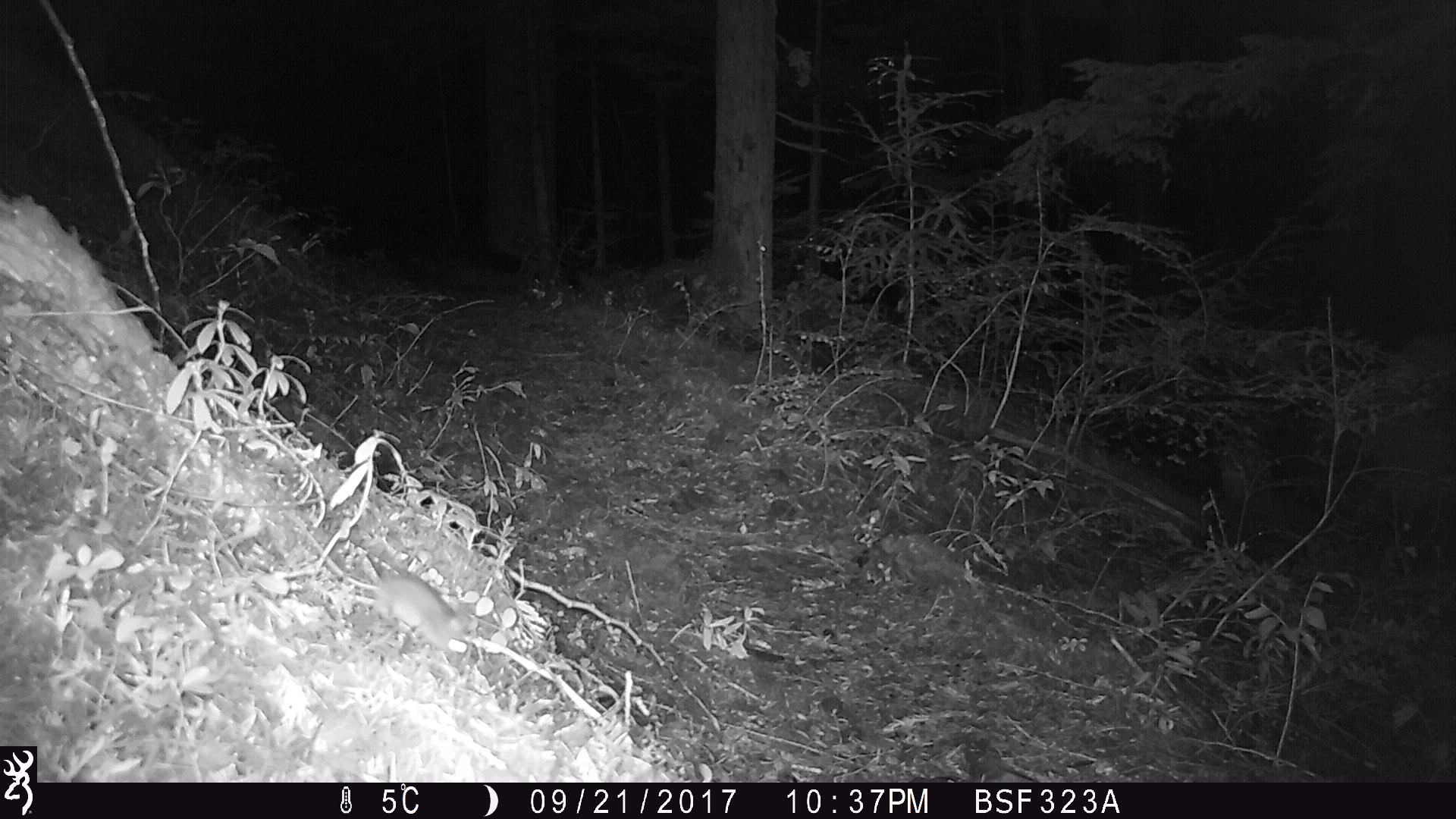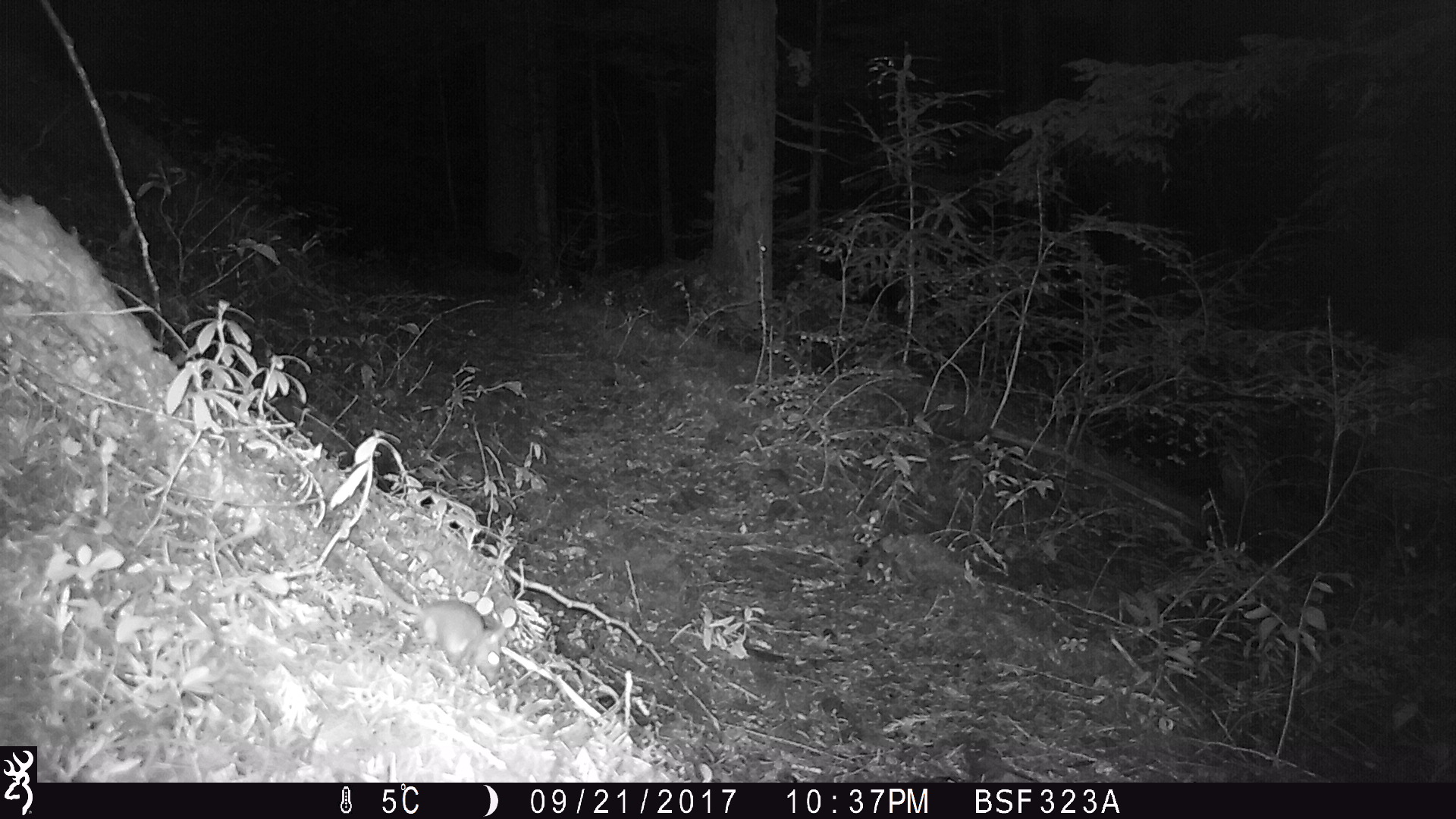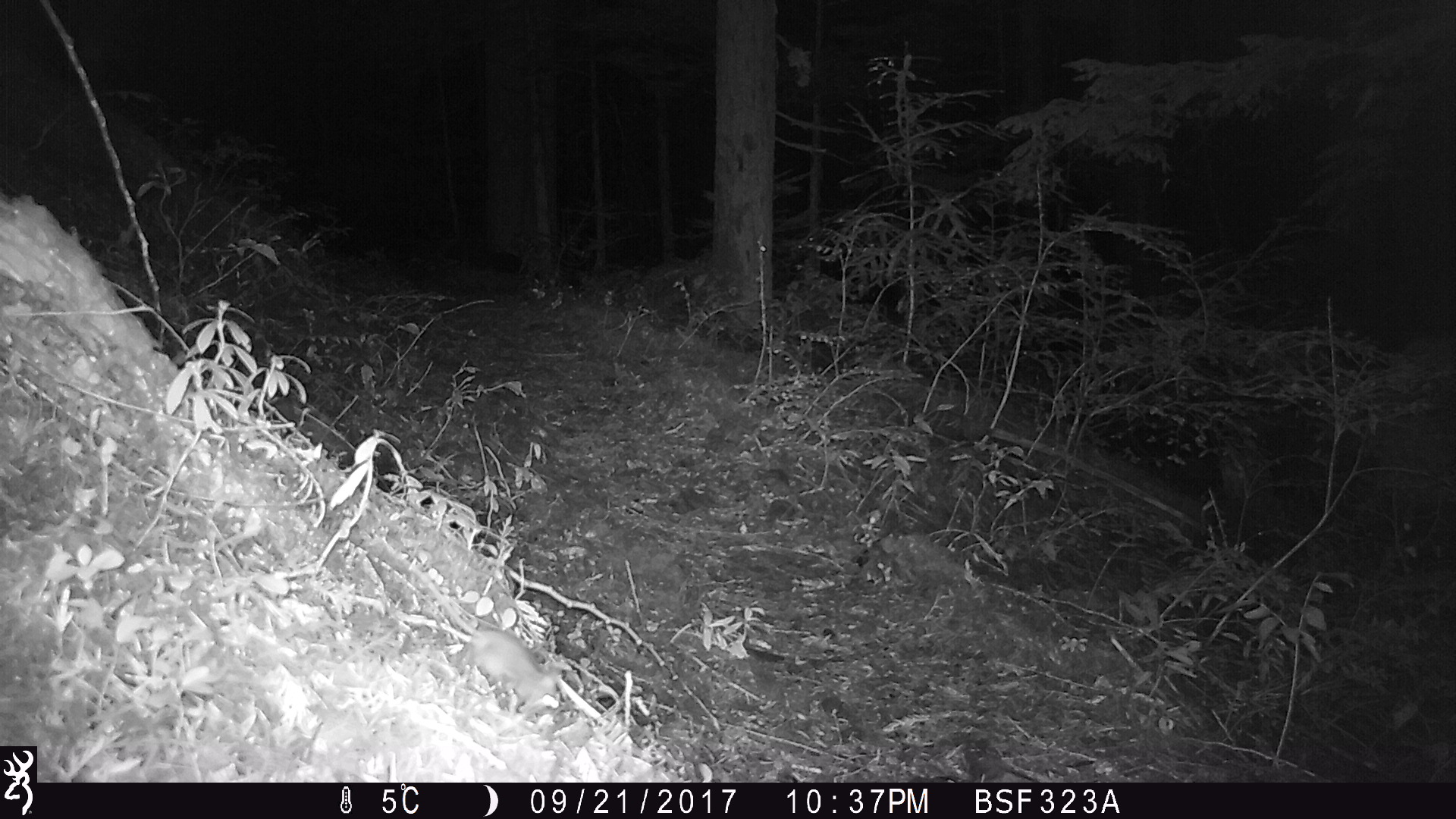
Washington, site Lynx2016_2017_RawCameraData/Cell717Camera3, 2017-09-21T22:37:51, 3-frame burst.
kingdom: Animalia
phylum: Chordata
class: Mammalia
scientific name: Mammalia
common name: small mammal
Small mammal (Mammalia). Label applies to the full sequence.